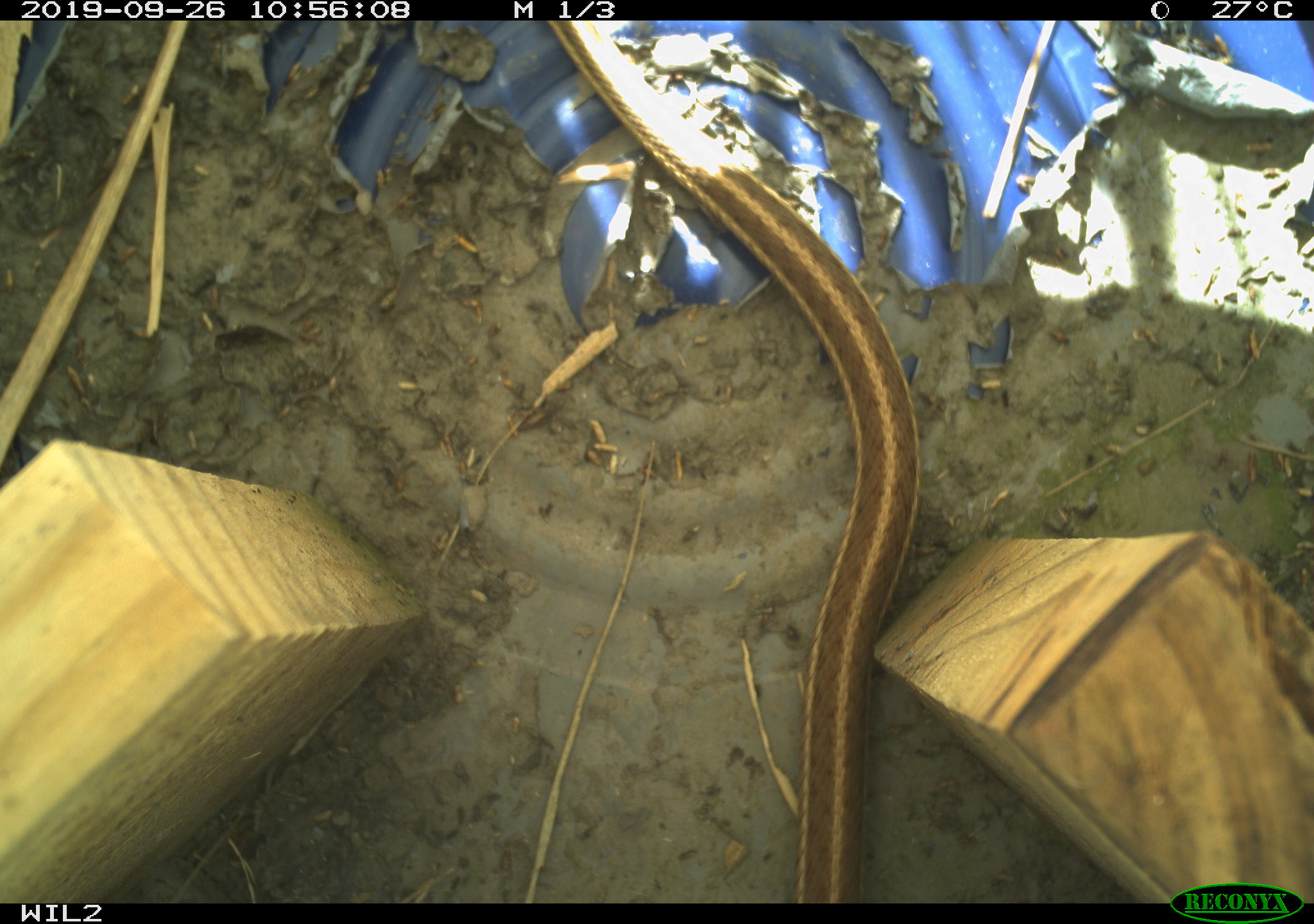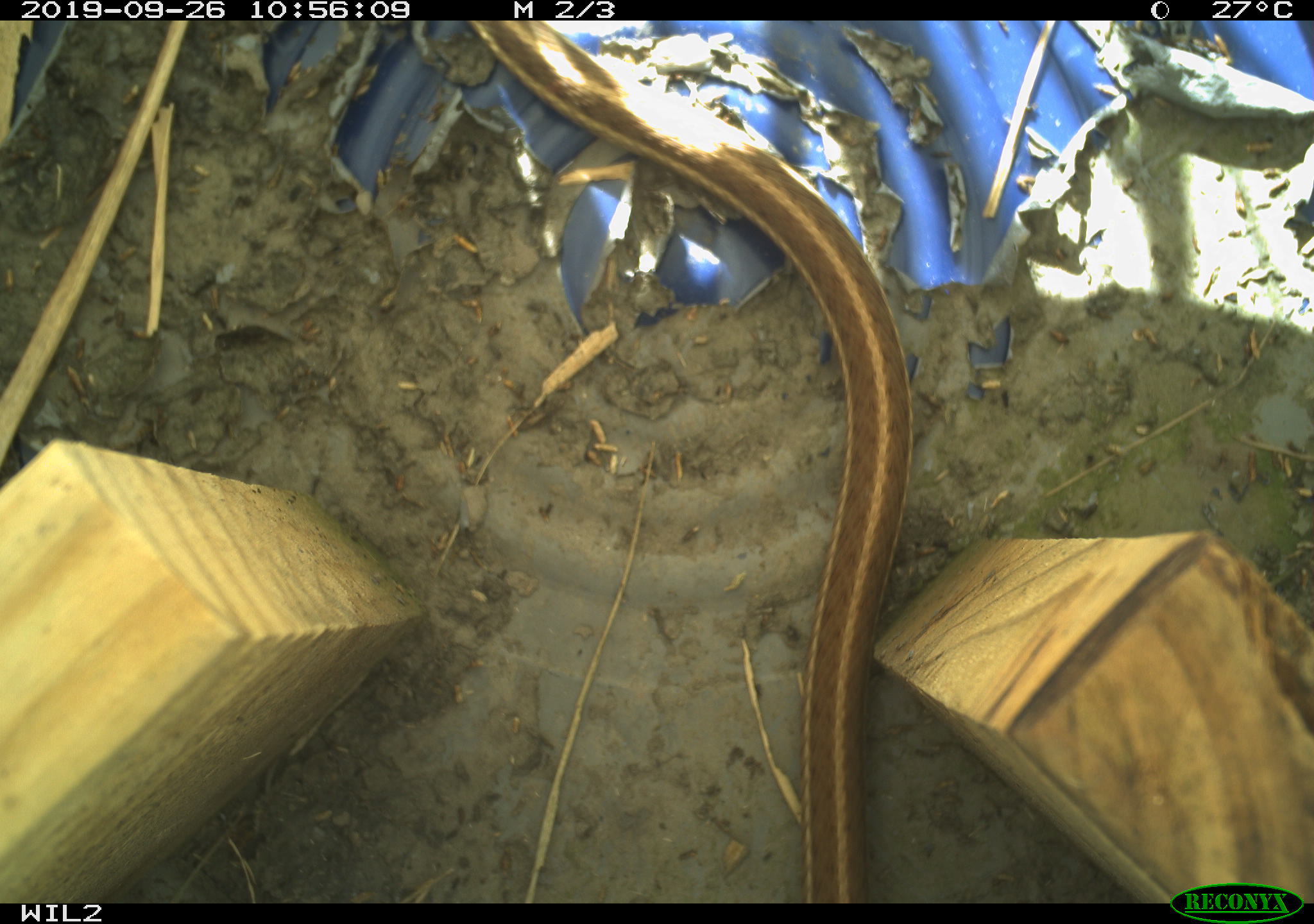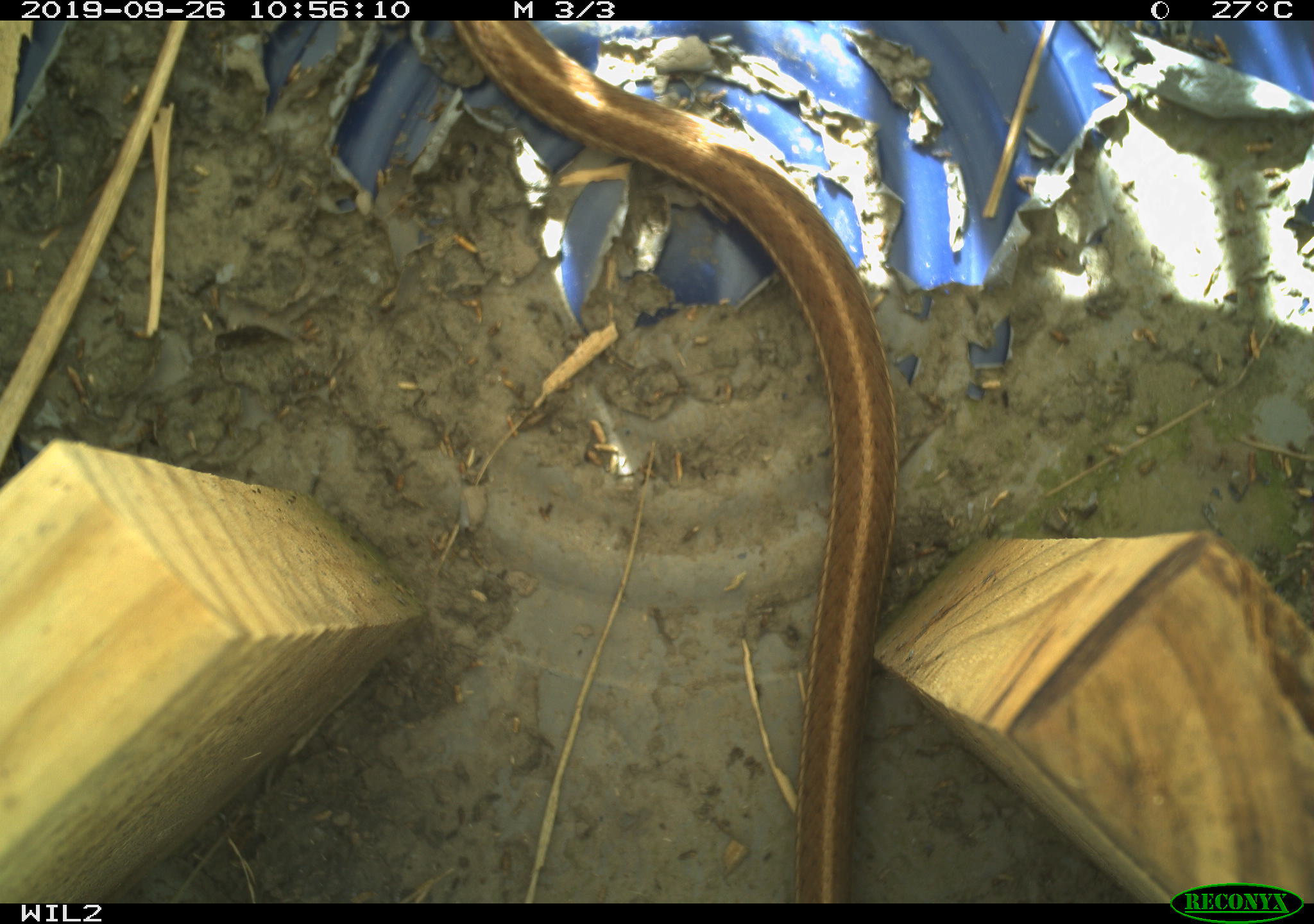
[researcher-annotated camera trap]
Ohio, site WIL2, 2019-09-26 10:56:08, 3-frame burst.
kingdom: Animalia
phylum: Chordata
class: Reptilia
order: Squamata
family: Colubridae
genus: Thamnophis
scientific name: Thamnophis sirtalis sirtalis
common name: eastern gartersnake